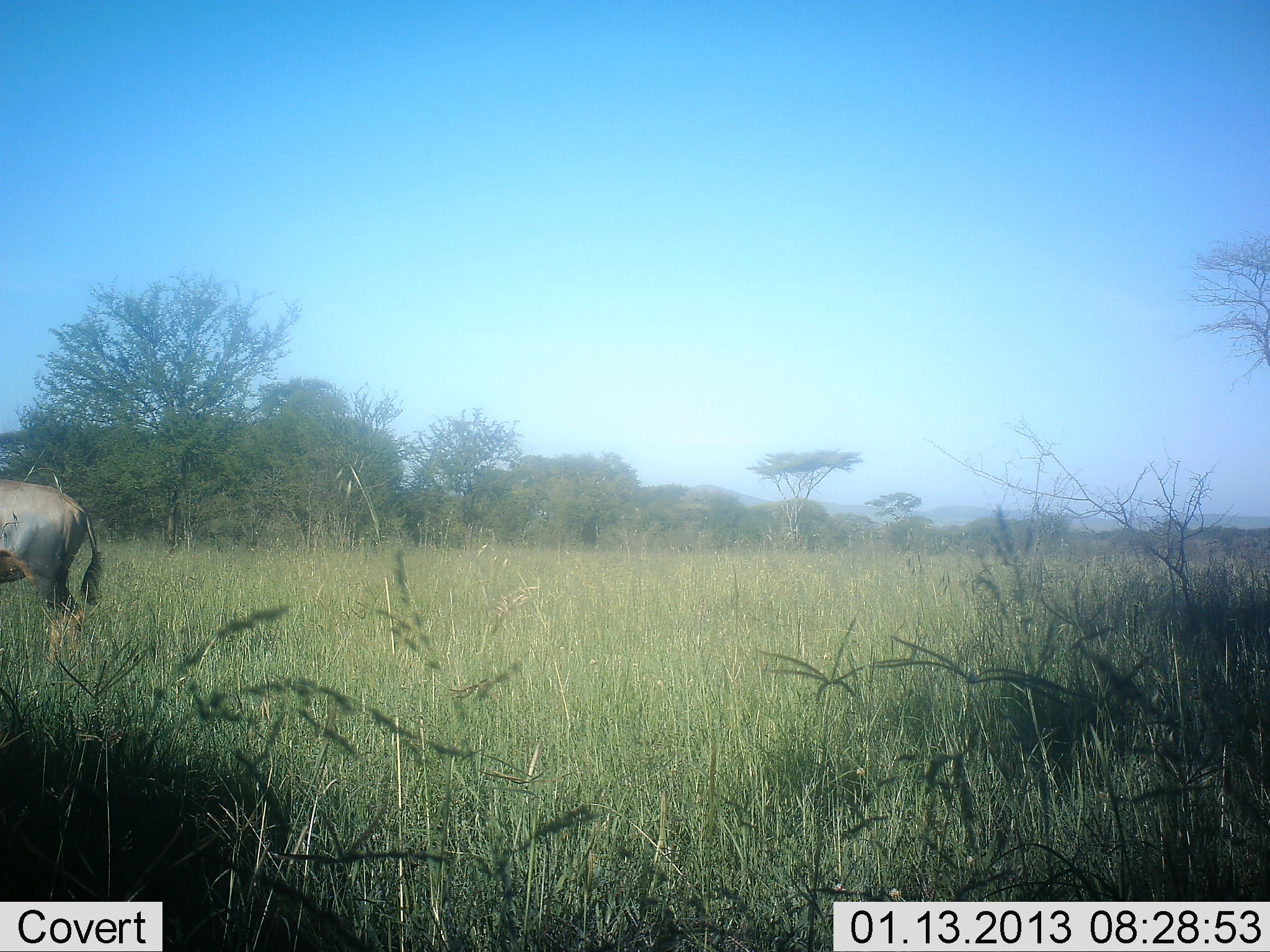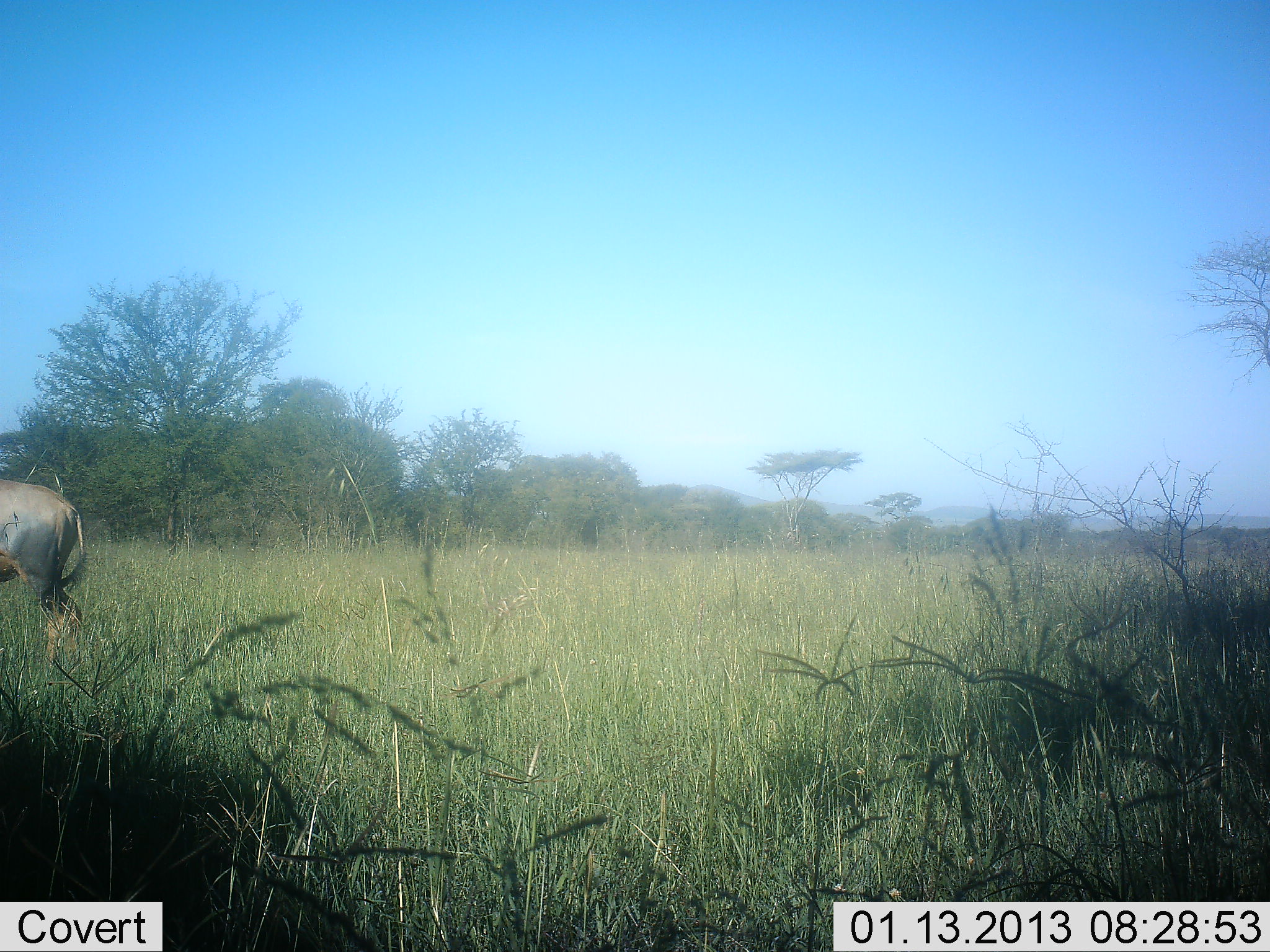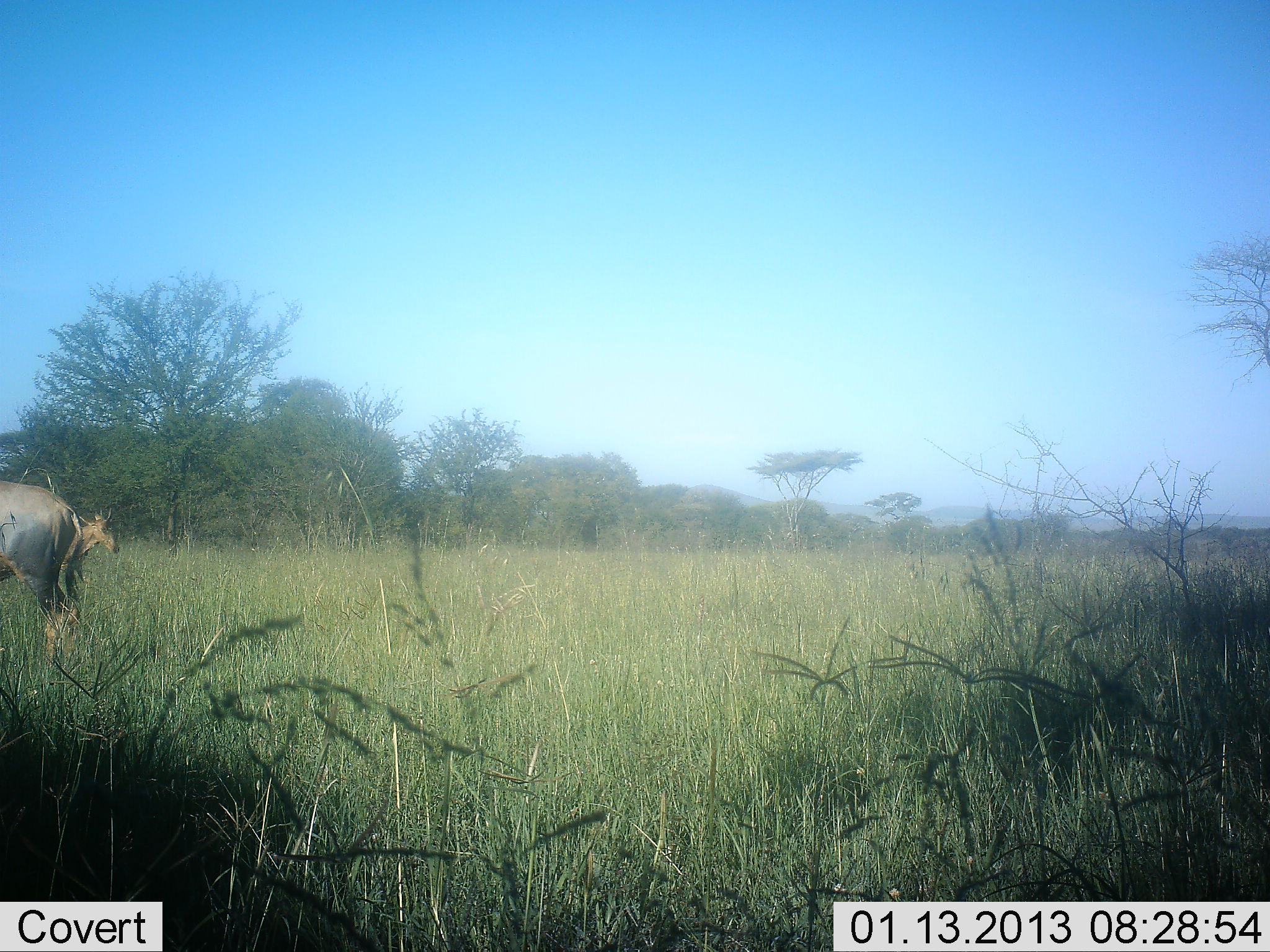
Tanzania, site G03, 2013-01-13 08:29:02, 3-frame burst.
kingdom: Animalia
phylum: Chordata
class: Mammalia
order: Artiodactyla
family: Bovidae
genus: Damaliscus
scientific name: Damaliscus lunatus jimela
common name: topi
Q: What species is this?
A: Topi (Damaliscus lunatus jimela).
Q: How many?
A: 1.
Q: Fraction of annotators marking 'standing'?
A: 77%.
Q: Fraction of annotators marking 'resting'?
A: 0%.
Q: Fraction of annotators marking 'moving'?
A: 18%.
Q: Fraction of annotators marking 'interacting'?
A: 0%.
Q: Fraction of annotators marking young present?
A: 0%.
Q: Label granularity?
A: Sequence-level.